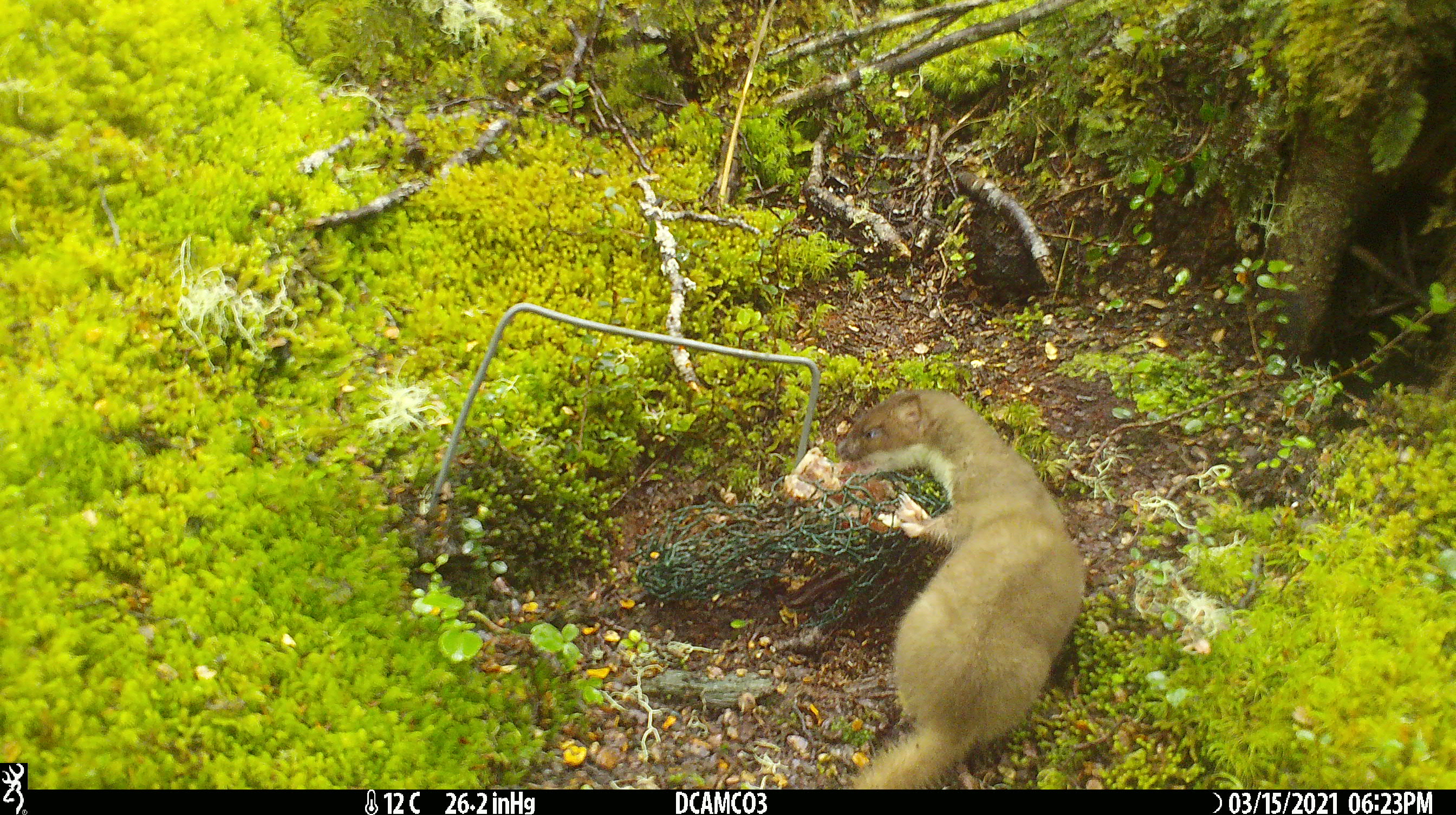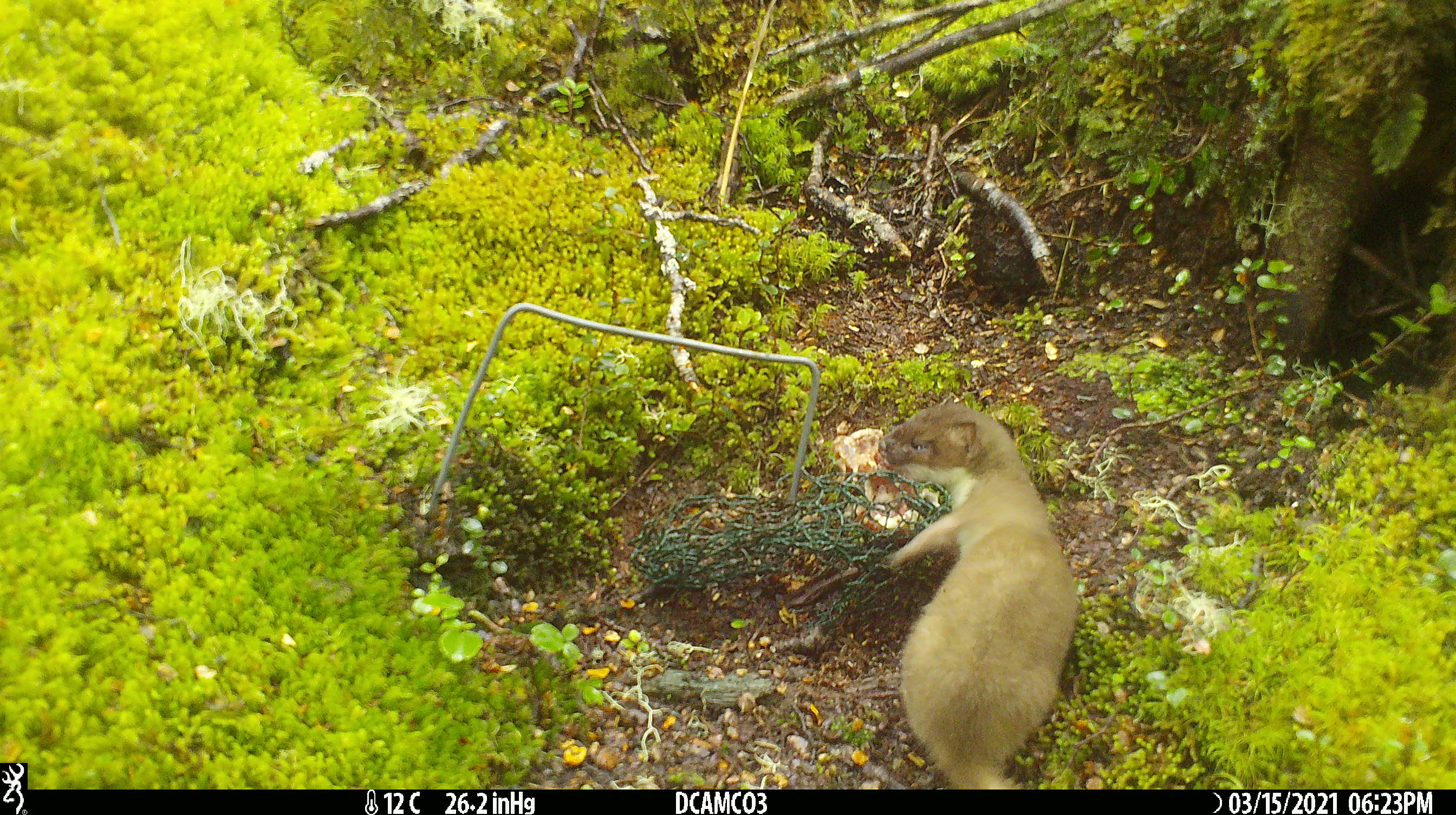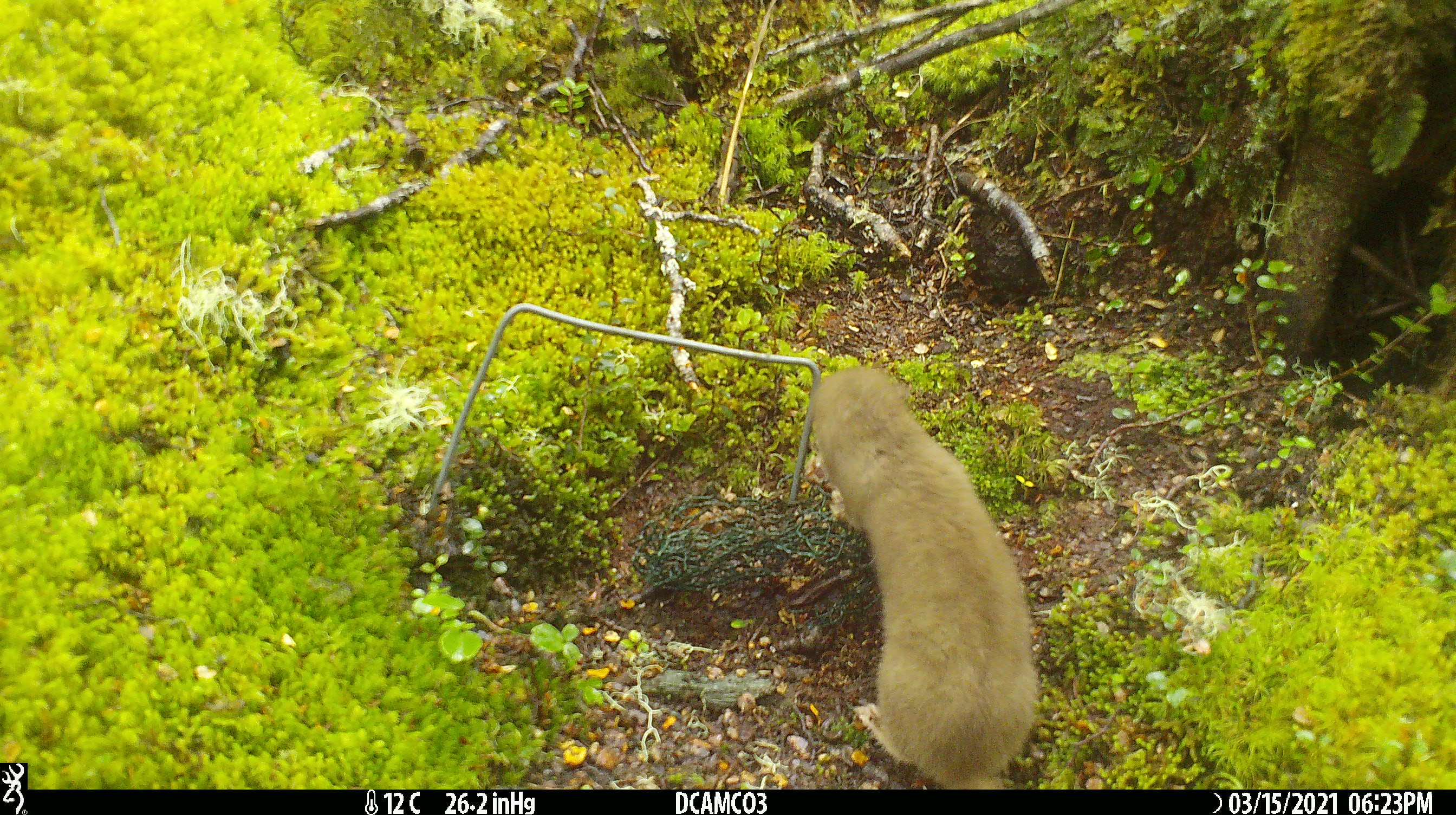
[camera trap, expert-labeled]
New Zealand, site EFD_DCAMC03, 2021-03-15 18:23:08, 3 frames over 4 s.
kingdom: Animalia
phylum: Chordata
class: Mammalia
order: Carnivora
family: Mustelidae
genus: Mustela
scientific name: Mustela erminea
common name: stoat